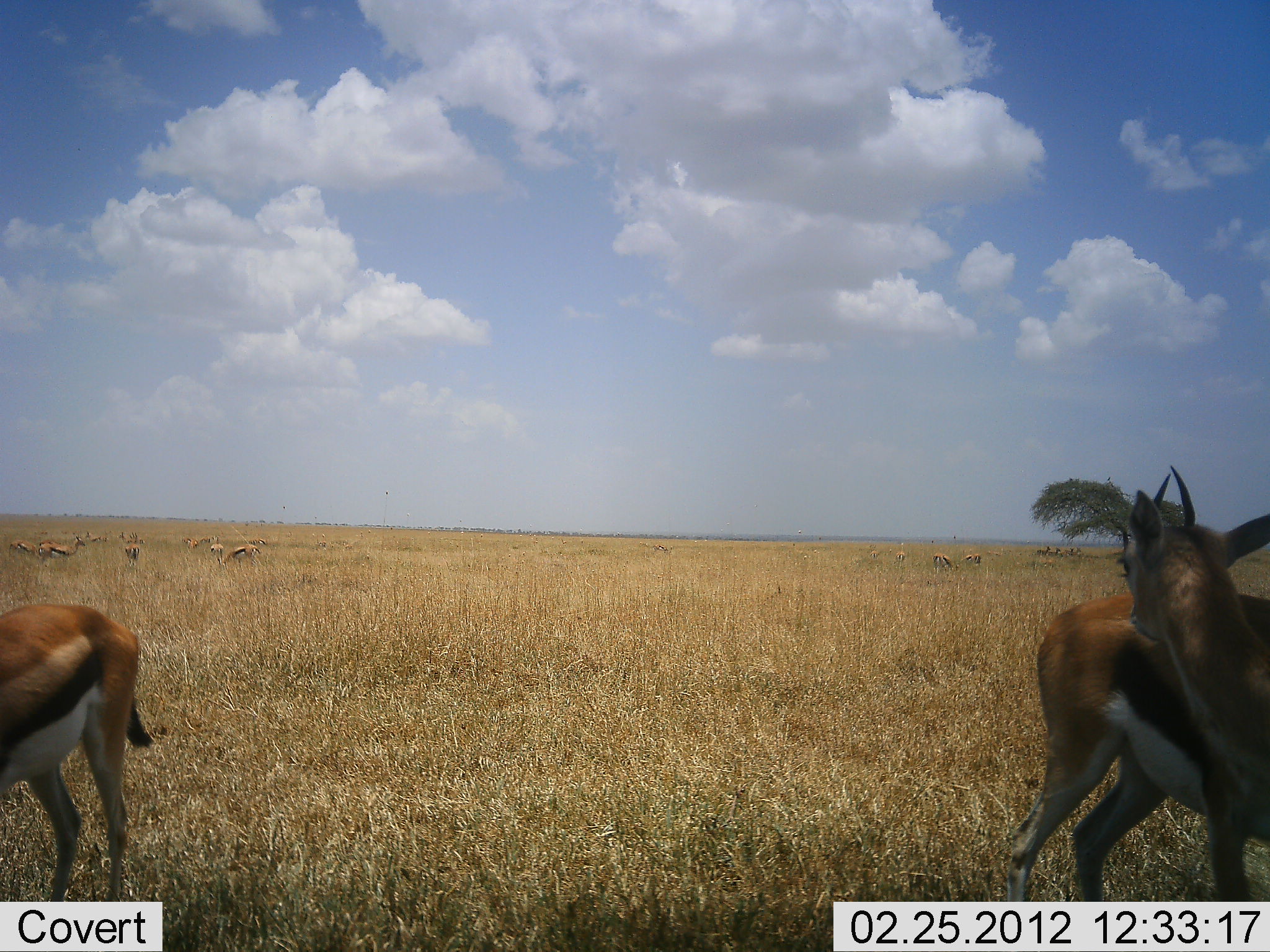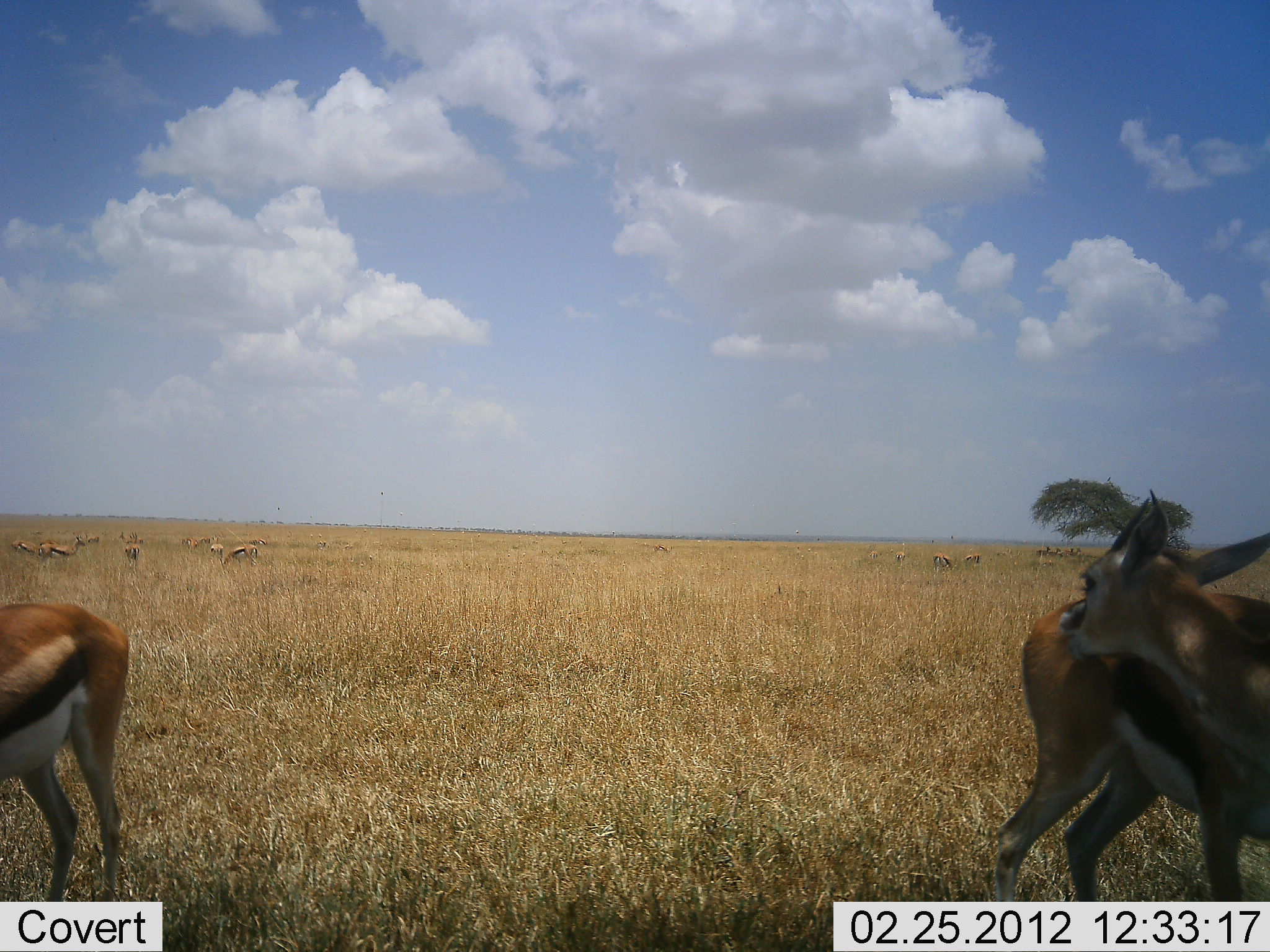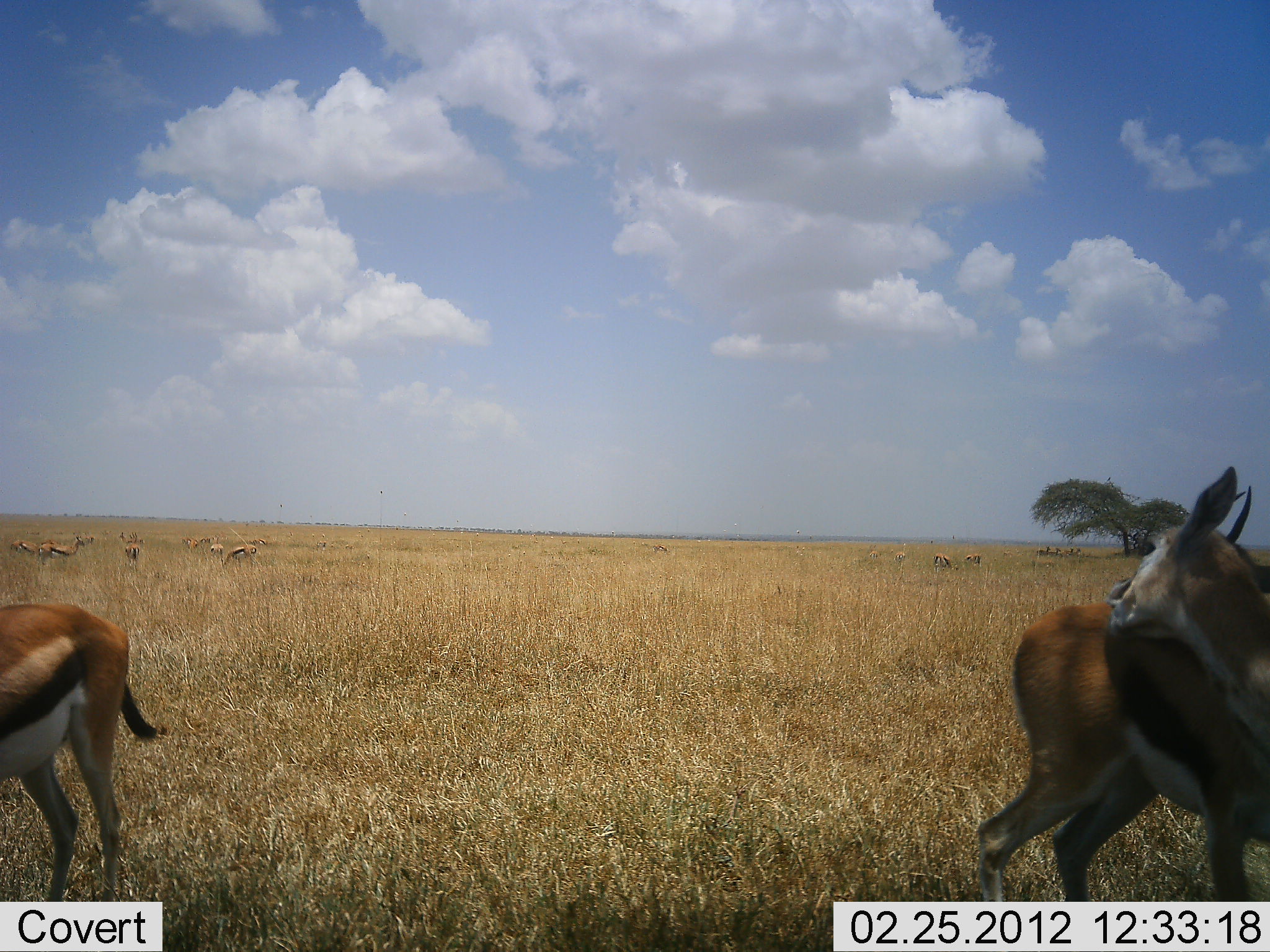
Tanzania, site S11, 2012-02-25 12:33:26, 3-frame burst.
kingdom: Animalia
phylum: Chordata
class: Mammalia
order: Artiodactyla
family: Bovidae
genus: Eudorcas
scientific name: Eudorcas thomsonii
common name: thomson's gazelle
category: gazellethomsons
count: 11-50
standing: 62%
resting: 15%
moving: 8%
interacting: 15%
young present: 8%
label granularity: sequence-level